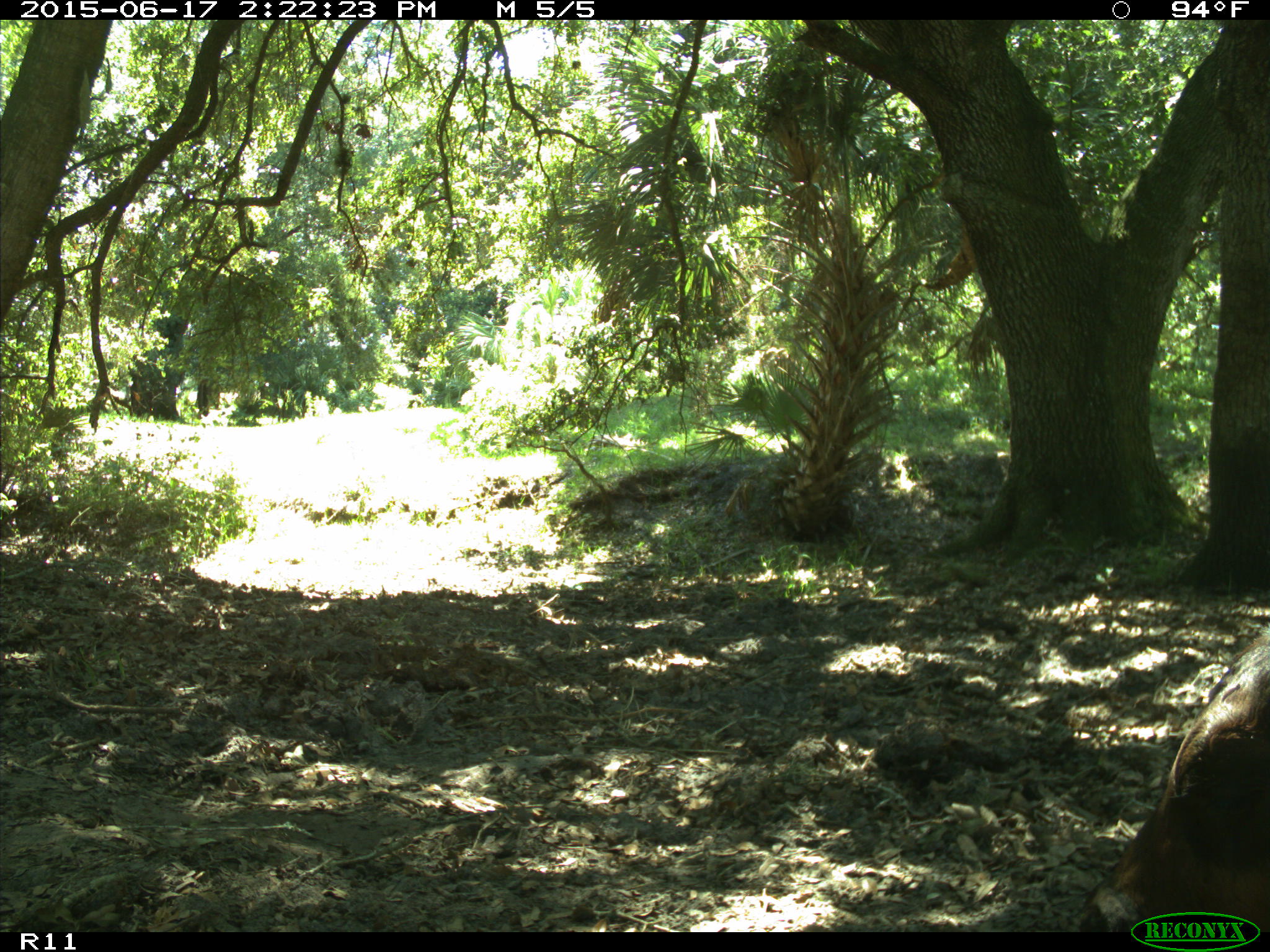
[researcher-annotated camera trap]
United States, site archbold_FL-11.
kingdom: Animalia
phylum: Chordata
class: Mammalia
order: Artiodactyla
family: Bovidae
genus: Bos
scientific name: Bos taurus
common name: domestic cow